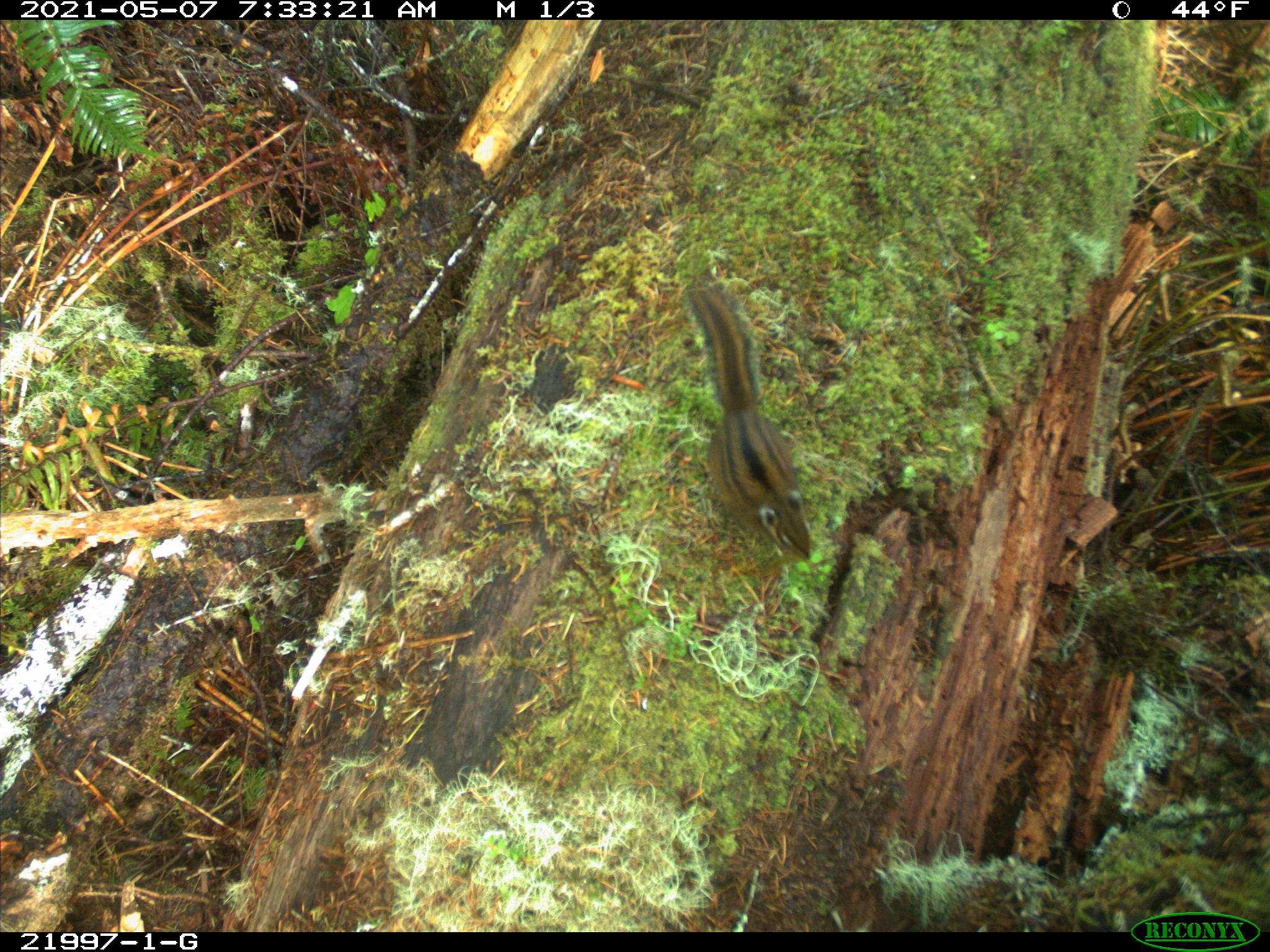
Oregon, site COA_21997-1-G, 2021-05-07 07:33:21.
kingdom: Animalia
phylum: Chordata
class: Mammalia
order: Rodentia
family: Sciuridae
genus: Neotamias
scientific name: Neotamias townsendii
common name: townsend's chipmunk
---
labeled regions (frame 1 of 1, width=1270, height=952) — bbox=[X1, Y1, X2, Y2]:
townsend's chipmunk: bbox=[668, 262, 835, 587]